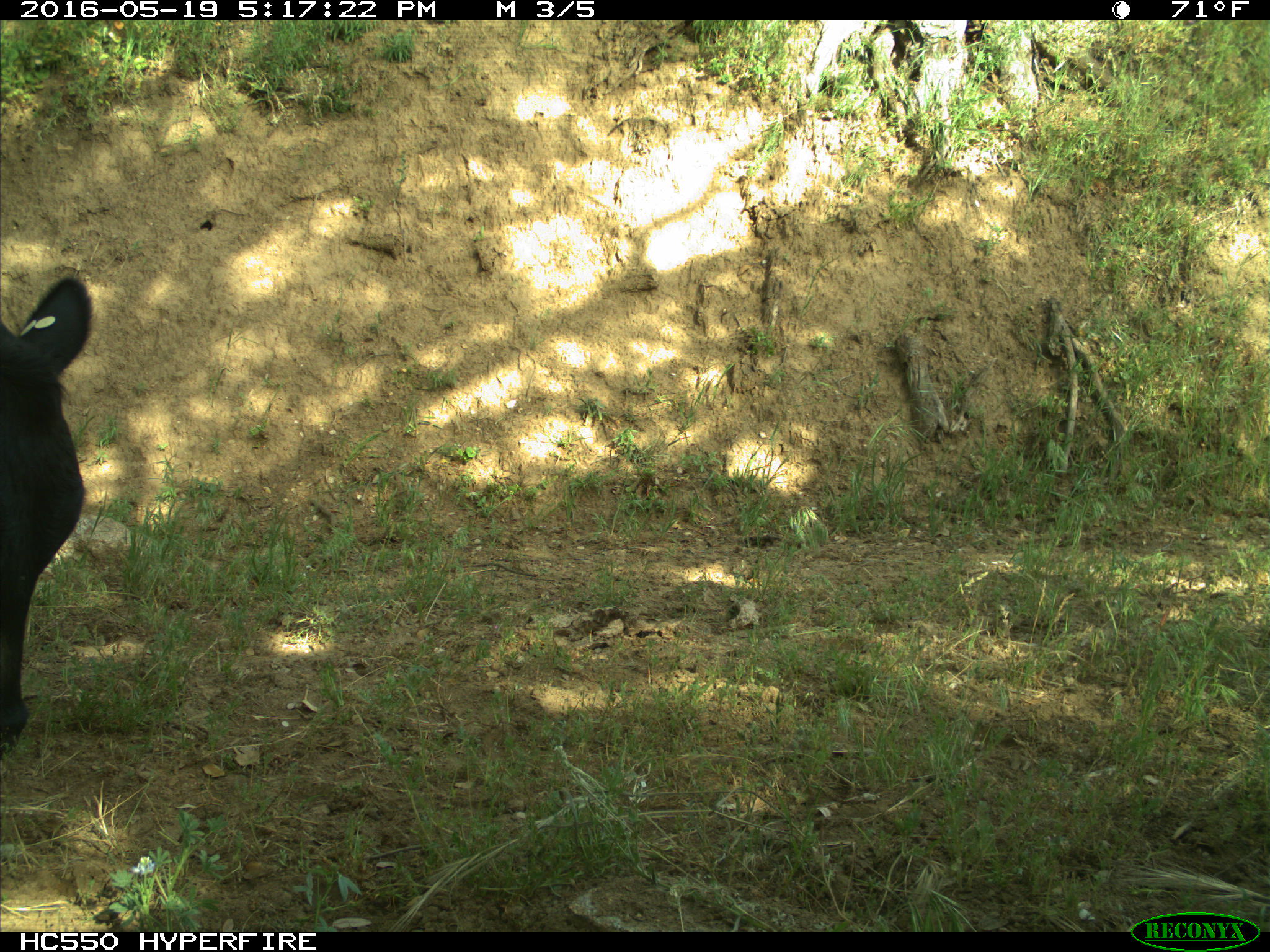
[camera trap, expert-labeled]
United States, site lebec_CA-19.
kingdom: Animalia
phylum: Chordata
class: Mammalia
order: Artiodactyla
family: Bovidae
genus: Bos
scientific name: Bos taurus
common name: domestic cow